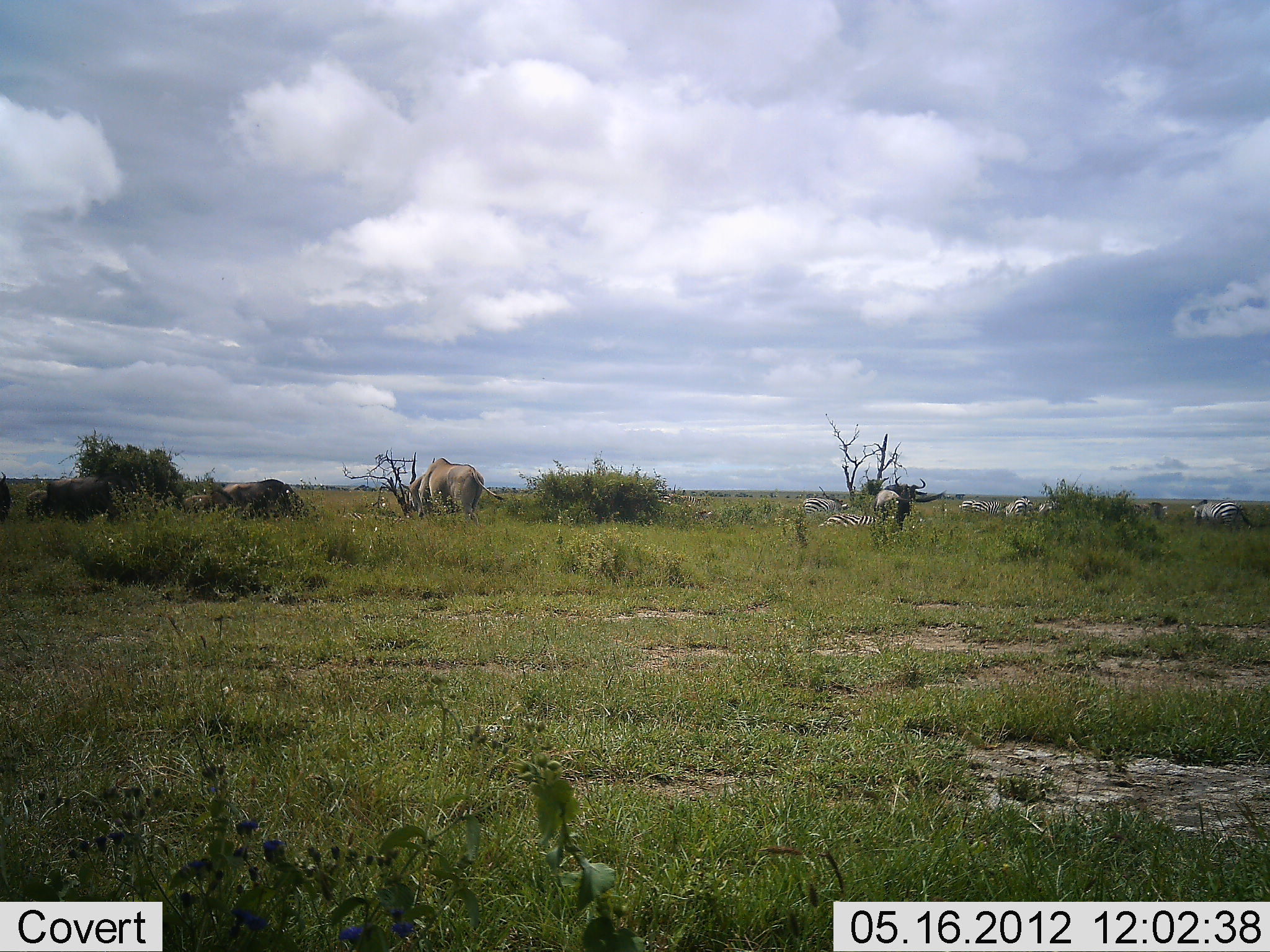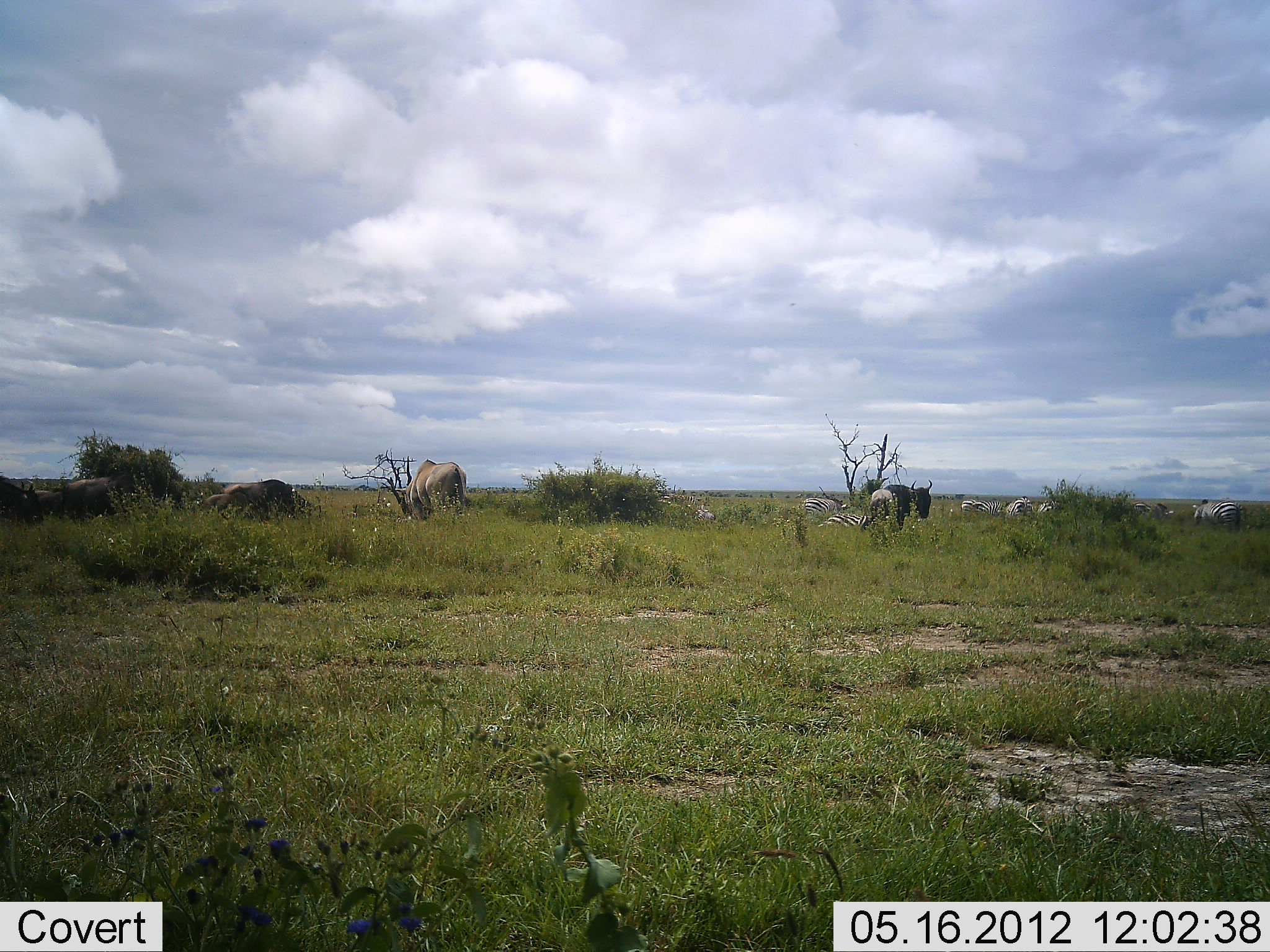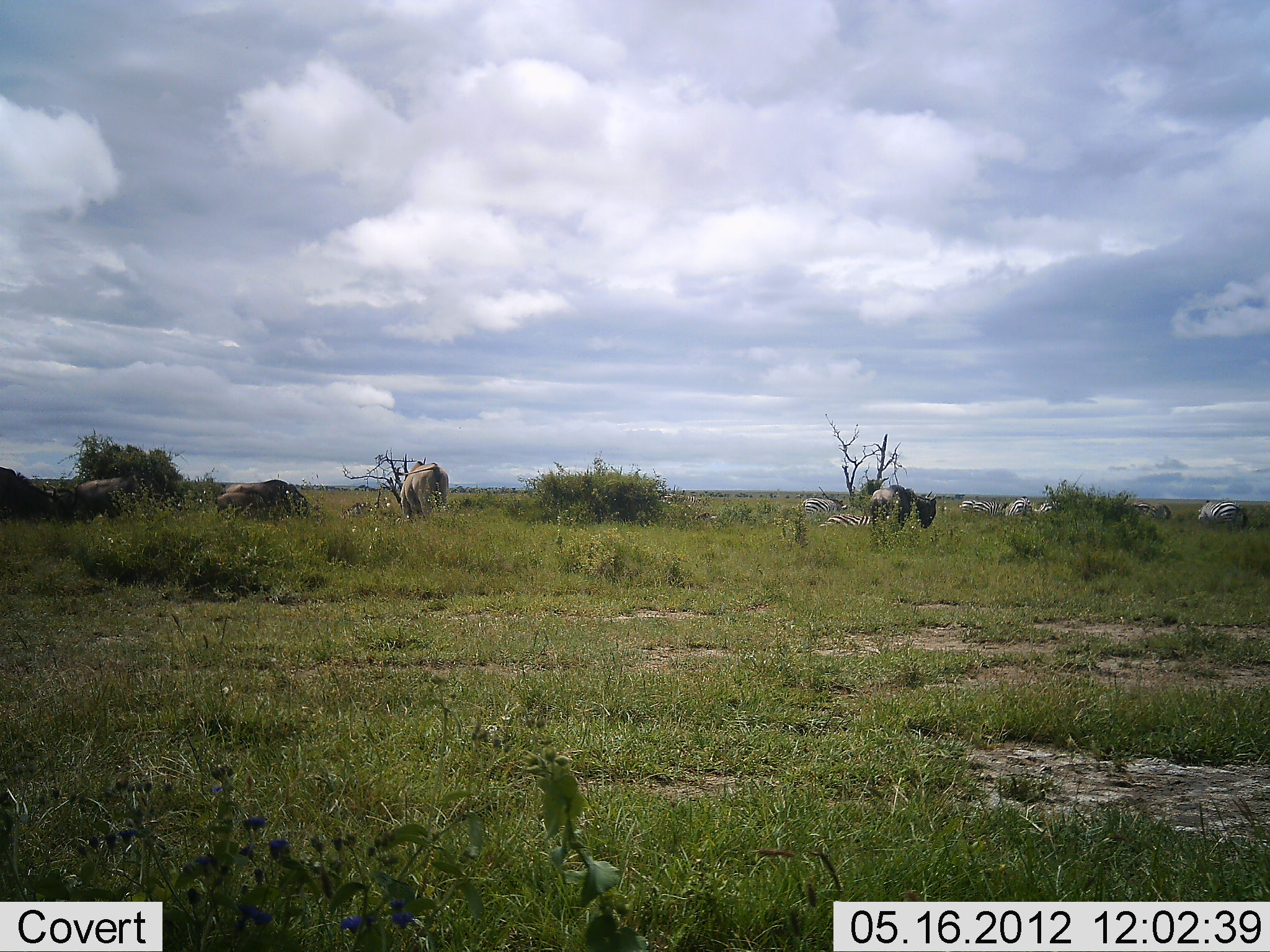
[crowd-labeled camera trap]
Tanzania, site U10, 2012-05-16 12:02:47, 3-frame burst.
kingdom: Animalia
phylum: Chordata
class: Mammalia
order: Artiodactyla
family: Bovidae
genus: Tragelaphus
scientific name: Tragelaphus oryx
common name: eland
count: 1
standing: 18%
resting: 0%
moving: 9%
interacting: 0%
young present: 0%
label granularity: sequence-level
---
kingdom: Animalia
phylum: Chordata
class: Mammalia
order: Artiodactyla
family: Bovidae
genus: Connochaetes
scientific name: Connochaetes taurinus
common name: blue wildebeest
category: wildebeest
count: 4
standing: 37%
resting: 11%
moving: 5%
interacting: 5%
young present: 0%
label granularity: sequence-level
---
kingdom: Animalia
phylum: Chordata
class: Mammalia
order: Perissodactyla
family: Equidae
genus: Equus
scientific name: Equus quagga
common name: plains zebra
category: zebra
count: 8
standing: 17%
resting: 61%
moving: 11%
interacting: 0%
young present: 0%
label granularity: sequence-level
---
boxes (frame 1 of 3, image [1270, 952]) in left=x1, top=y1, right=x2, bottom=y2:
animal: left=399, top=452, right=505, bottom=526; left=883, top=476, right=948, bottom=532; left=212, top=479, right=305, bottom=515; left=46, top=477, right=122, bottom=521; left=1191, top=500, right=1269, bottom=530; left=873, top=489, right=901, bottom=521; left=25, top=489, right=53, bottom=520; left=180, top=493, right=215, bottom=516; left=0, top=471, right=12, bottom=521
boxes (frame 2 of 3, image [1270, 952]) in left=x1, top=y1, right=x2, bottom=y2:
animal: left=39, top=472, right=144, bottom=521; left=395, top=459, right=468, bottom=523; left=222, top=479, right=313, bottom=520; left=883, top=479, right=933, bottom=531; left=1, top=478, right=44, bottom=527; left=1193, top=498, right=1244, bottom=527; left=198, top=494, right=250, bottom=521; left=869, top=489, right=897, bottom=527; left=32, top=489, right=57, bottom=497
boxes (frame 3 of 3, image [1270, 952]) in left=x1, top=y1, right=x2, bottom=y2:
animal: left=51, top=475, right=167, bottom=523; left=0, top=467, right=79, bottom=525; left=401, top=454, right=449, bottom=523; left=221, top=479, right=308, bottom=517; left=888, top=484, right=937, bottom=532; left=215, top=491, right=269, bottom=520; left=1198, top=500, right=1248, bottom=530; left=871, top=488, right=899, bottom=529; left=41, top=485, right=76, bottom=499